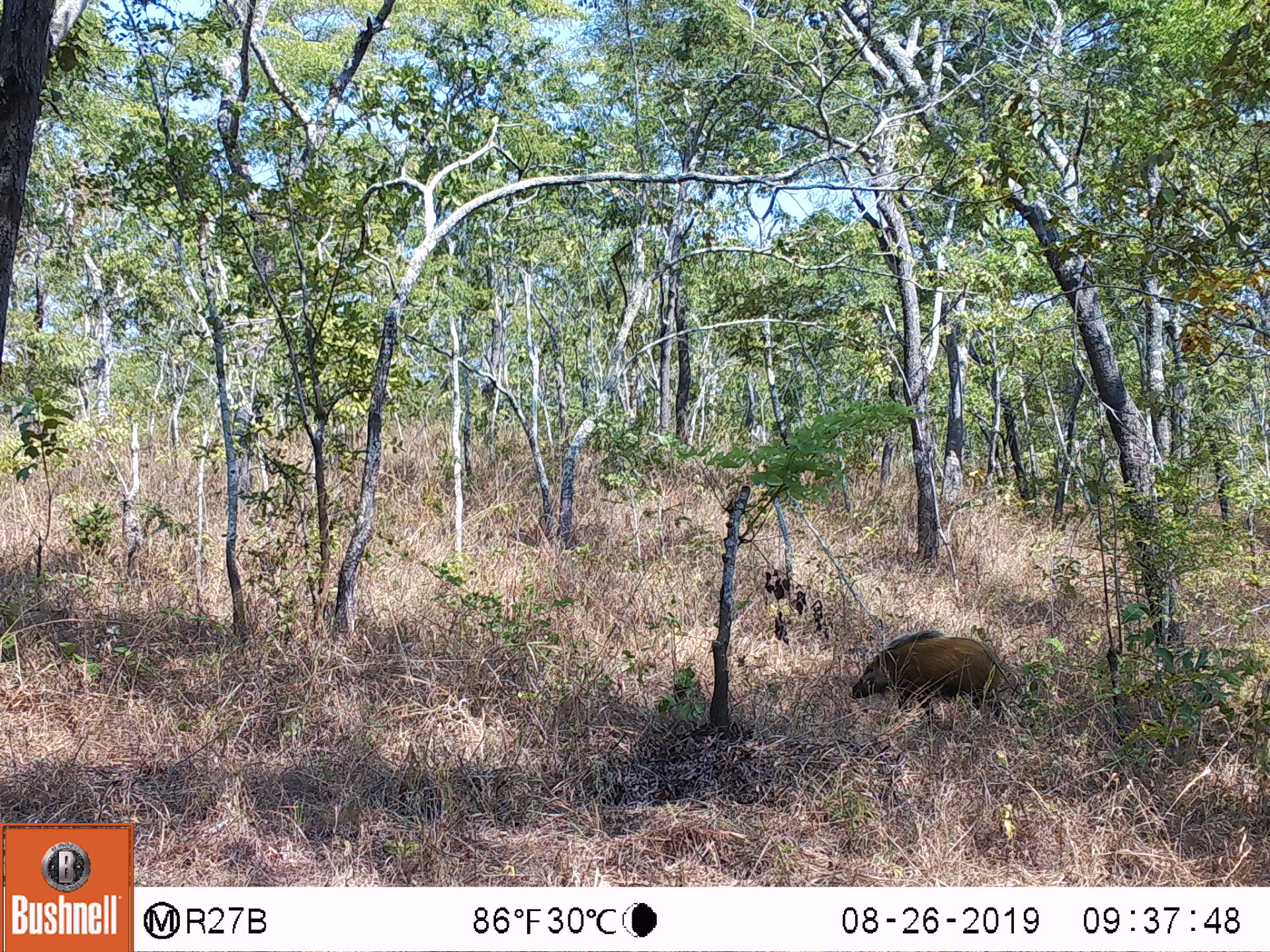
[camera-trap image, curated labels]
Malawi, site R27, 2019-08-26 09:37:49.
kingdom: Animalia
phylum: Chordata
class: Mammalia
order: Artiodactyla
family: Suidae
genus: Potamochoerus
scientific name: Potamochoerus larvatus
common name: bushpig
Bushpig (Potamochoerus larvatus), count 1.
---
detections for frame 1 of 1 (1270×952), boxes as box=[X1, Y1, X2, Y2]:
bushpig: box=[852, 627, 1002, 718]